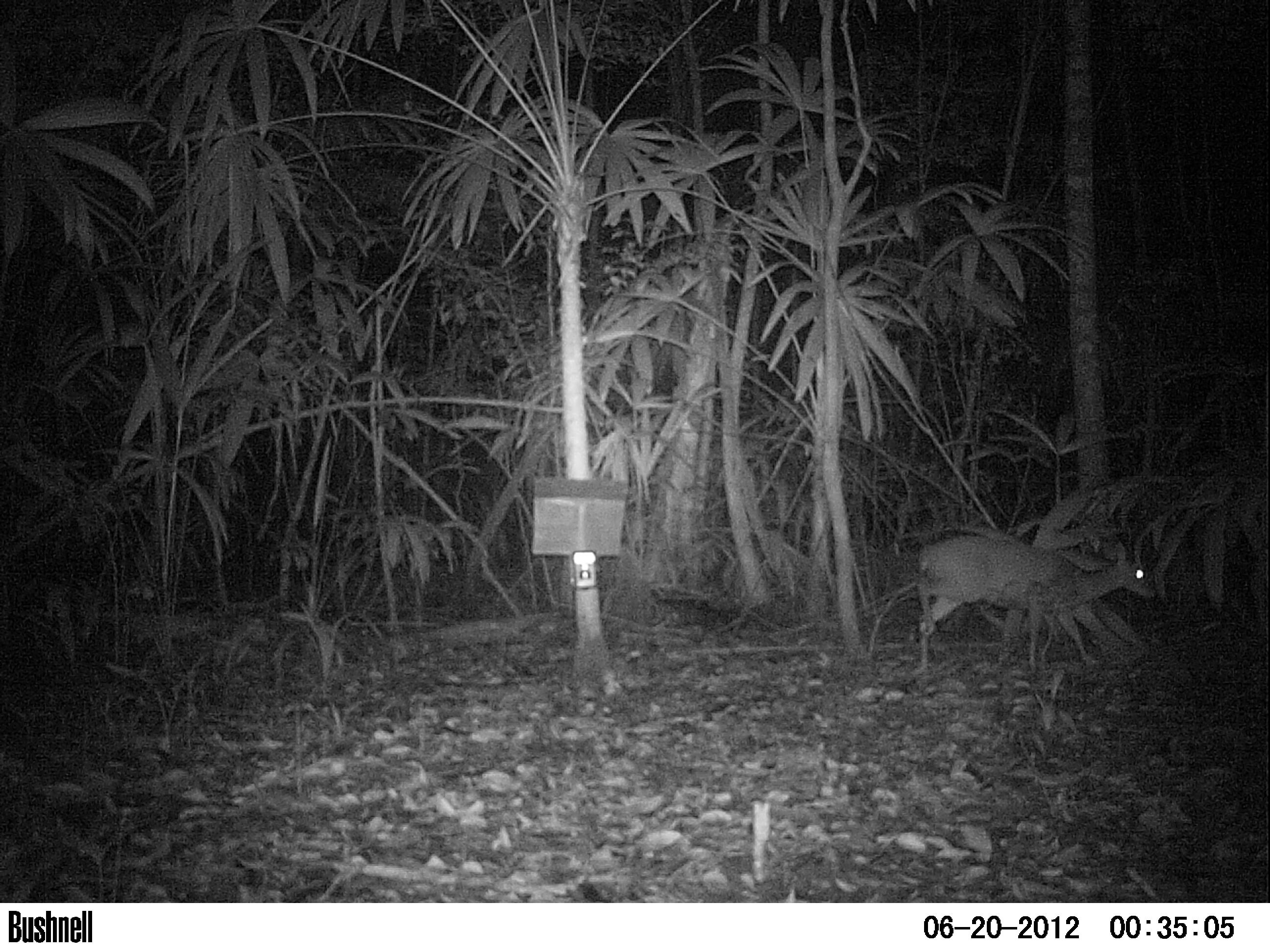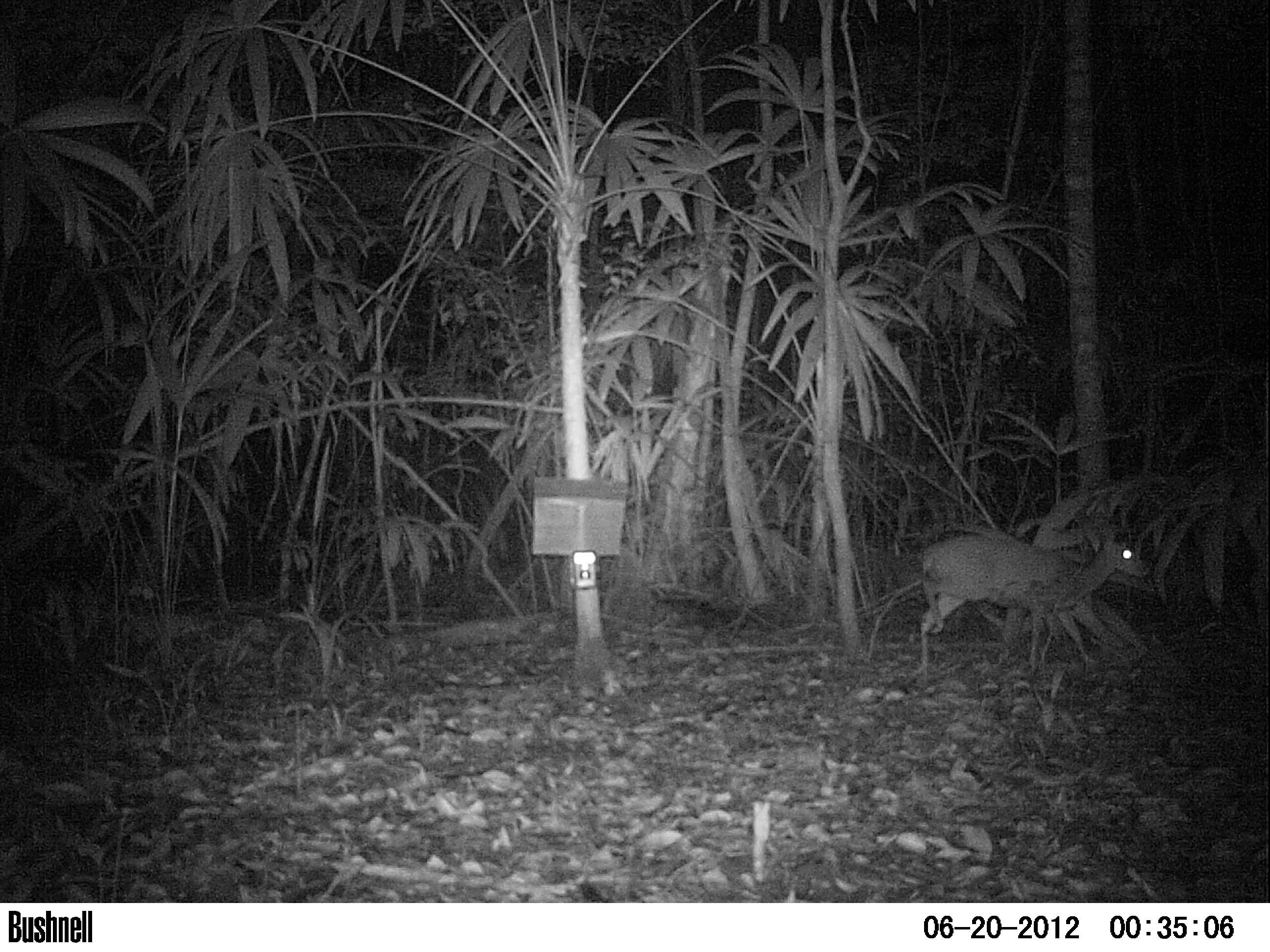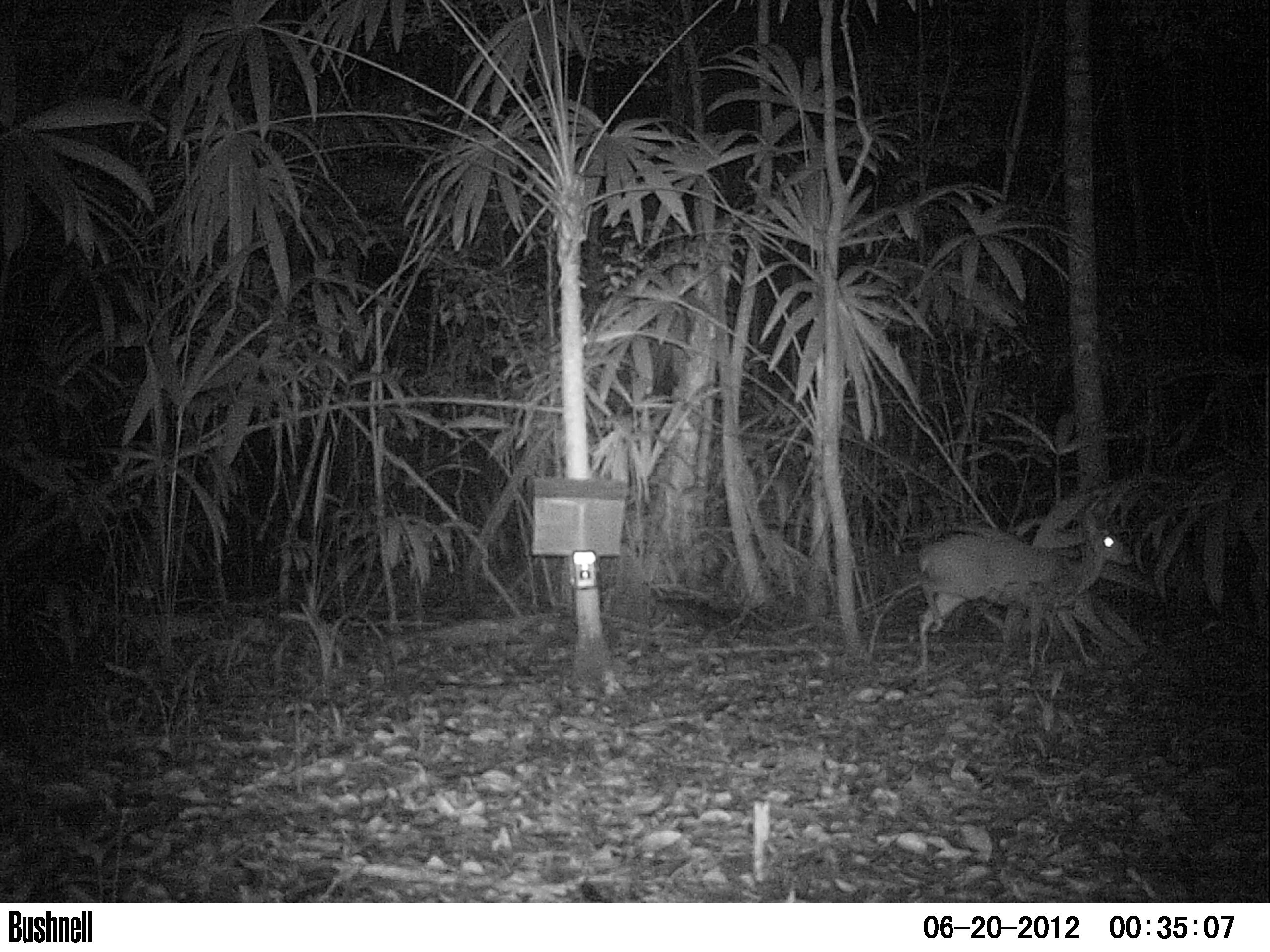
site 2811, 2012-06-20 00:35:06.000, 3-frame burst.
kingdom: Animalia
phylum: Chordata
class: Mammalia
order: Artiodactyla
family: Cervidae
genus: Odocoileus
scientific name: Odocoileus pandora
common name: yucatán brown brocket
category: mazama pandora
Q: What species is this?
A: Mazama pandora (yucatán brown brocket) (Odocoileus pandora).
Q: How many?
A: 1.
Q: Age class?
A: Adult.